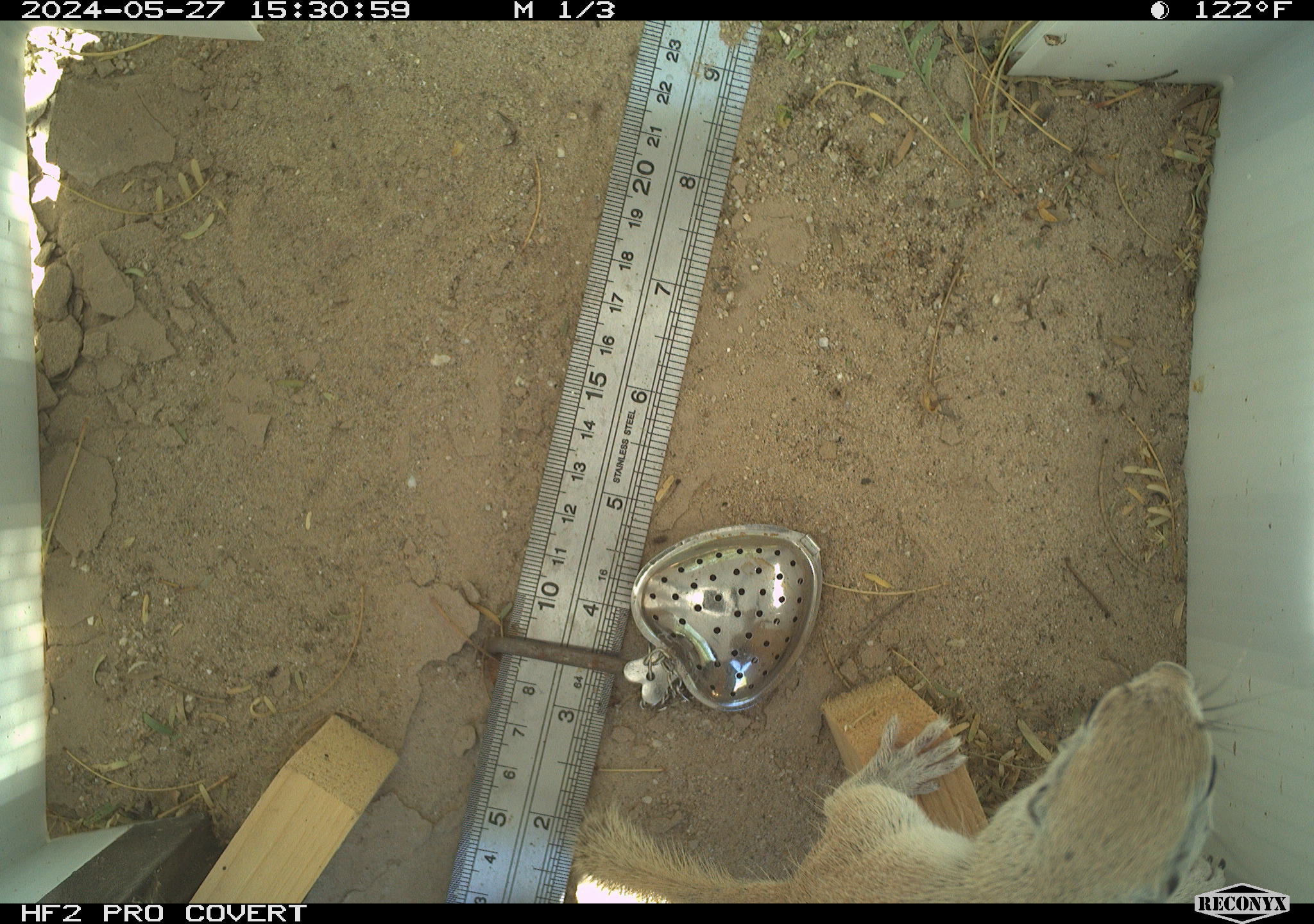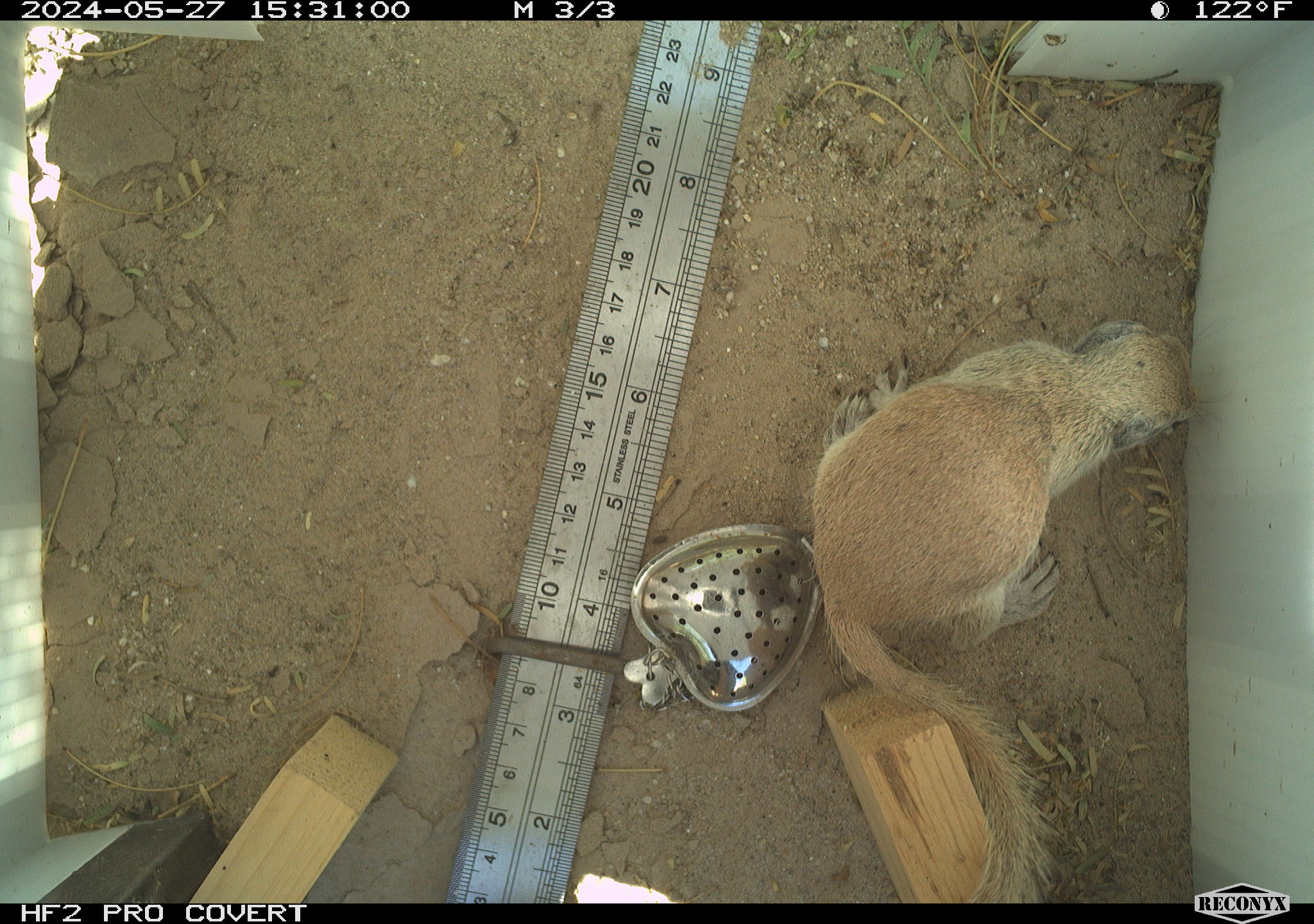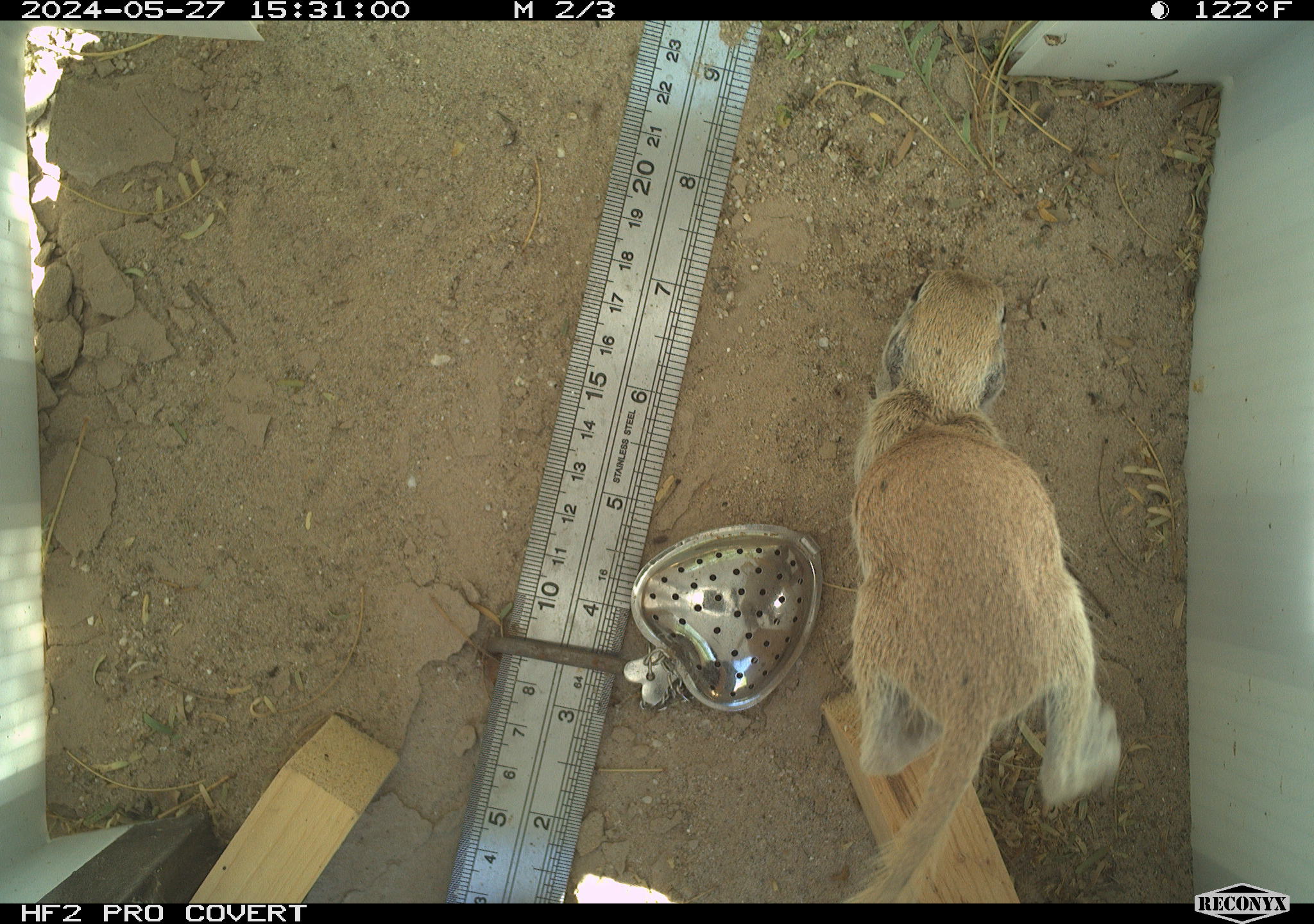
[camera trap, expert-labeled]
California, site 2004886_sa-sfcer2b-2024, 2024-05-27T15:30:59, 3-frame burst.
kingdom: Animalia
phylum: Chordata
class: Mammalia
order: Rodentia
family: Sciuridae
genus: Xerospermophilus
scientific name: Xerospermophilus tereticaudus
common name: round-tailed ground squirrel